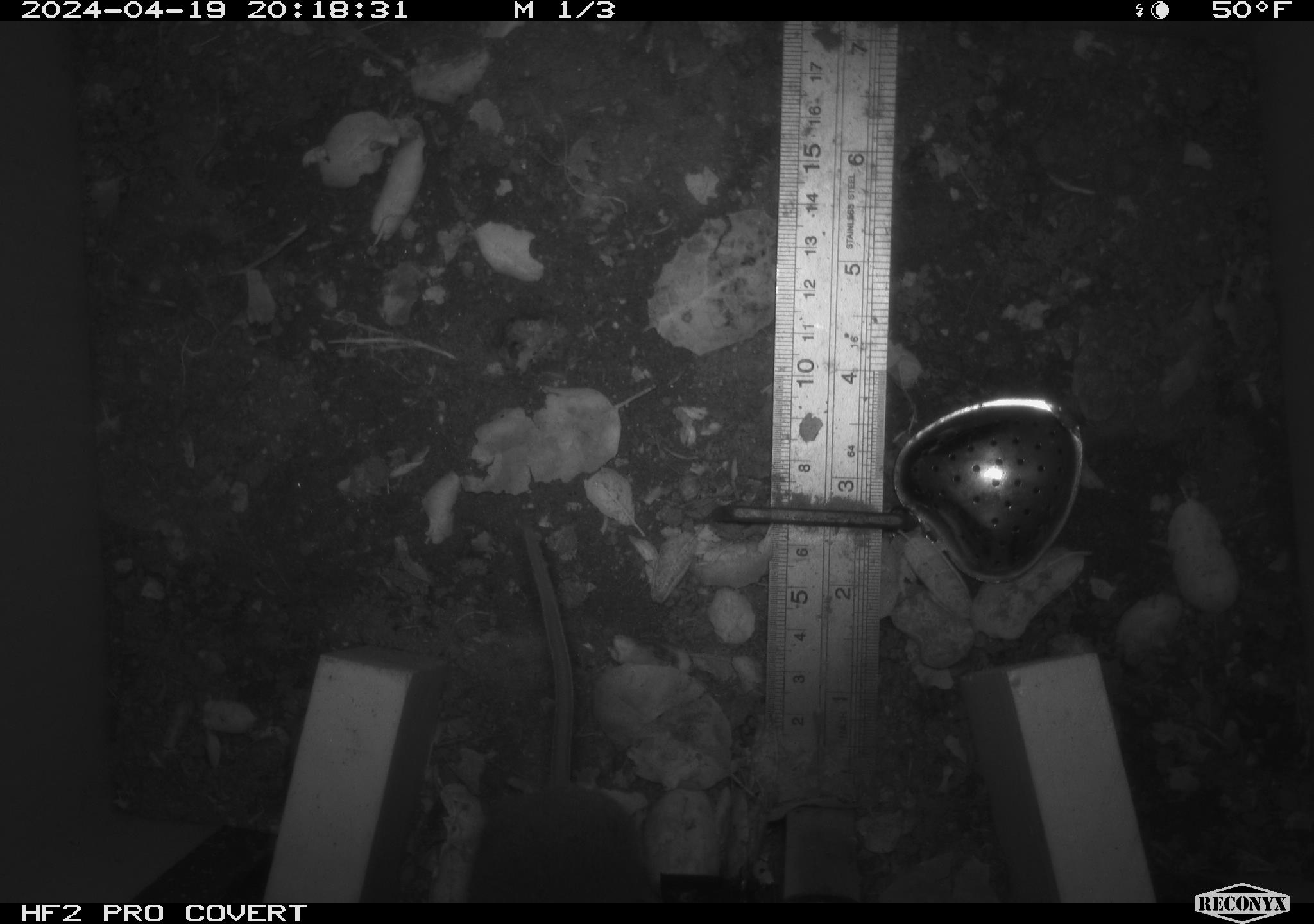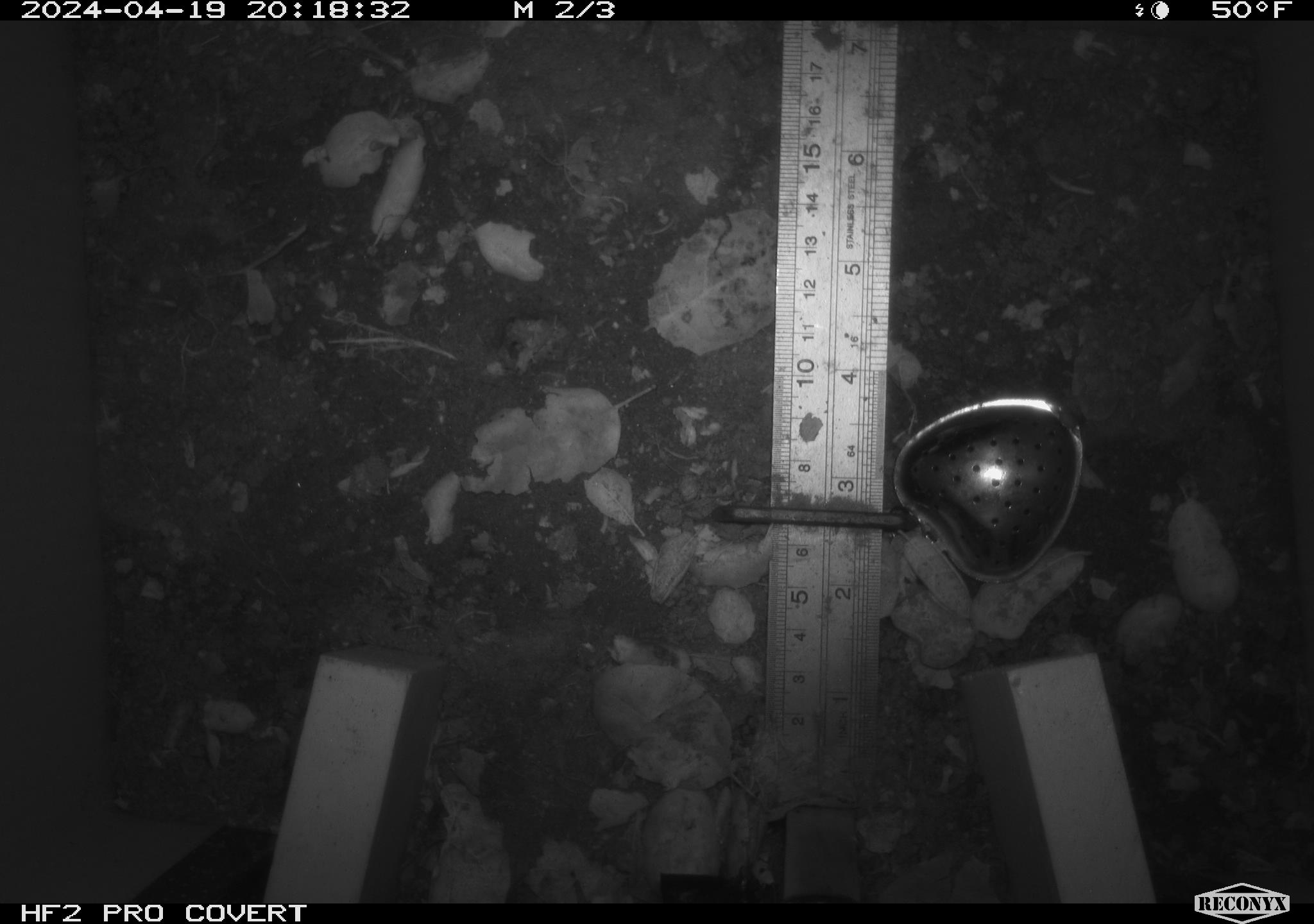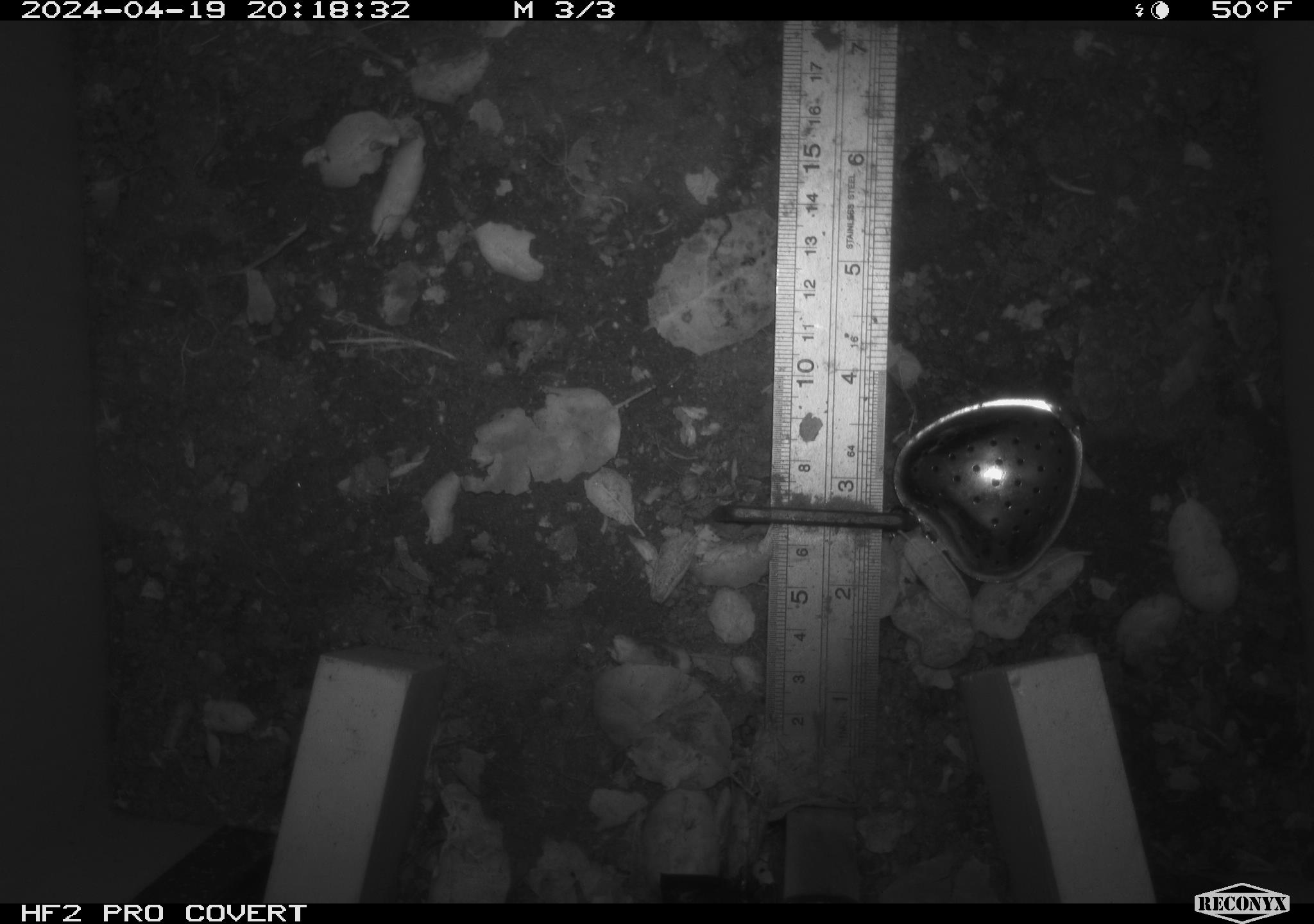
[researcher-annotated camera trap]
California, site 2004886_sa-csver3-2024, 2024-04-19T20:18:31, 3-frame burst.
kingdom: Animalia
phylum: Chordata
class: Mammalia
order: Rodentia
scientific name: Rodentia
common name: rodent